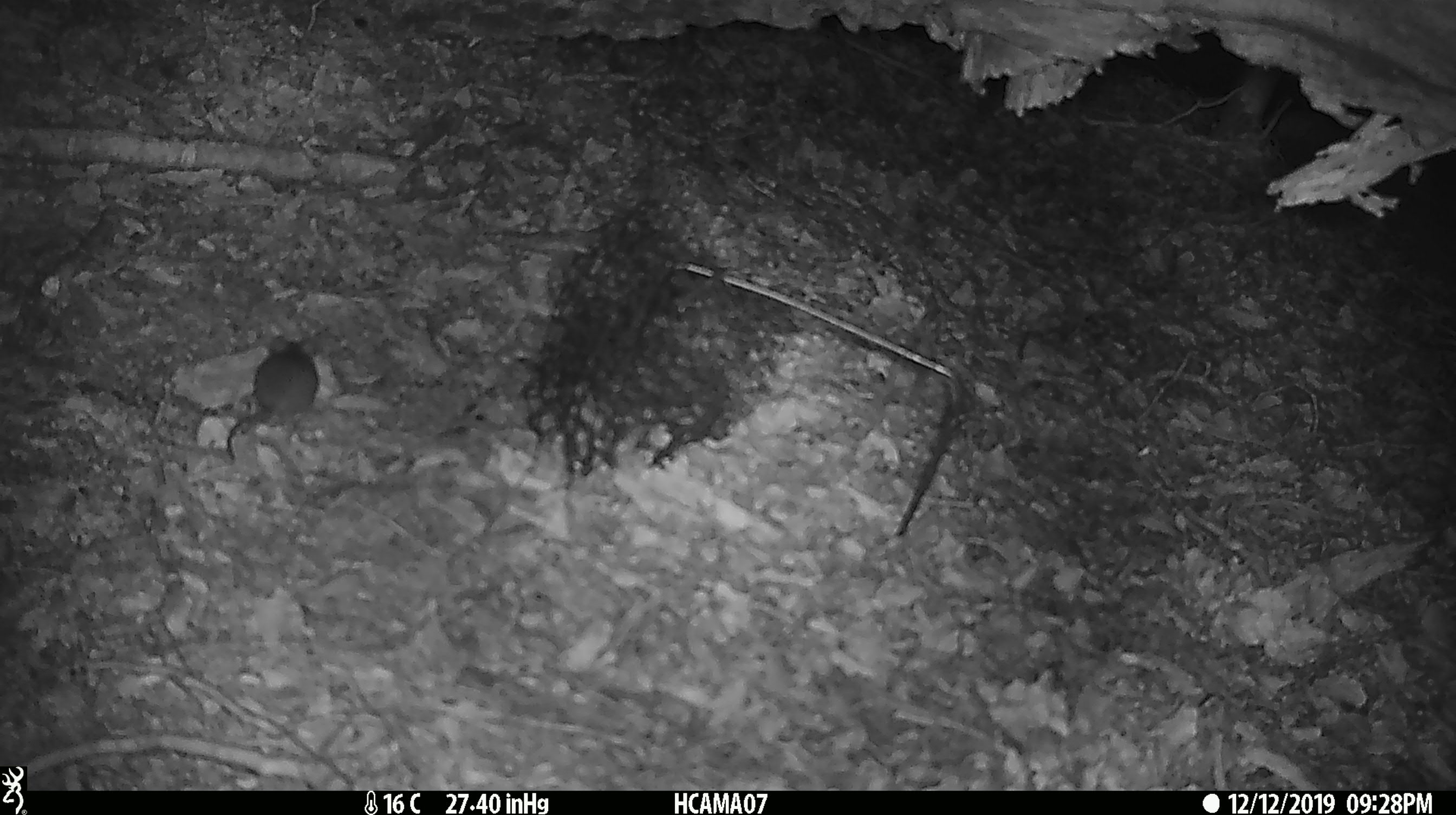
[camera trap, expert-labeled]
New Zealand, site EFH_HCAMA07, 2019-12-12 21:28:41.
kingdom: Animalia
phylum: Chordata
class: Mammalia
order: Rodentia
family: Muridae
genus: Mus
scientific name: Mus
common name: mouse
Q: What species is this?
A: Mouse (Mus).